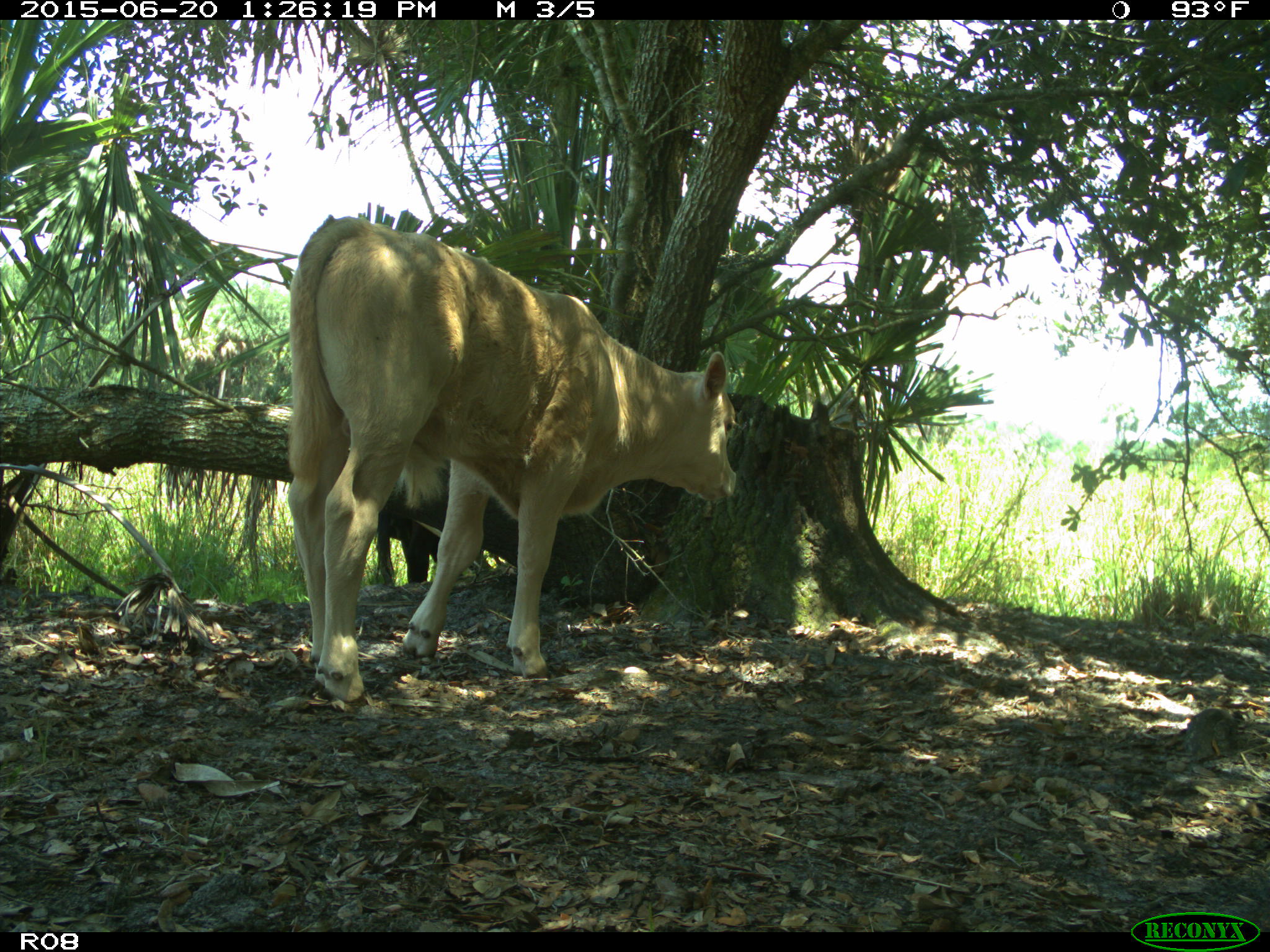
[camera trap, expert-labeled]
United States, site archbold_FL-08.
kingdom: Animalia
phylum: Chordata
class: Mammalia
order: Artiodactyla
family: Bovidae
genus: Bos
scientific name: Bos taurus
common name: domestic cow